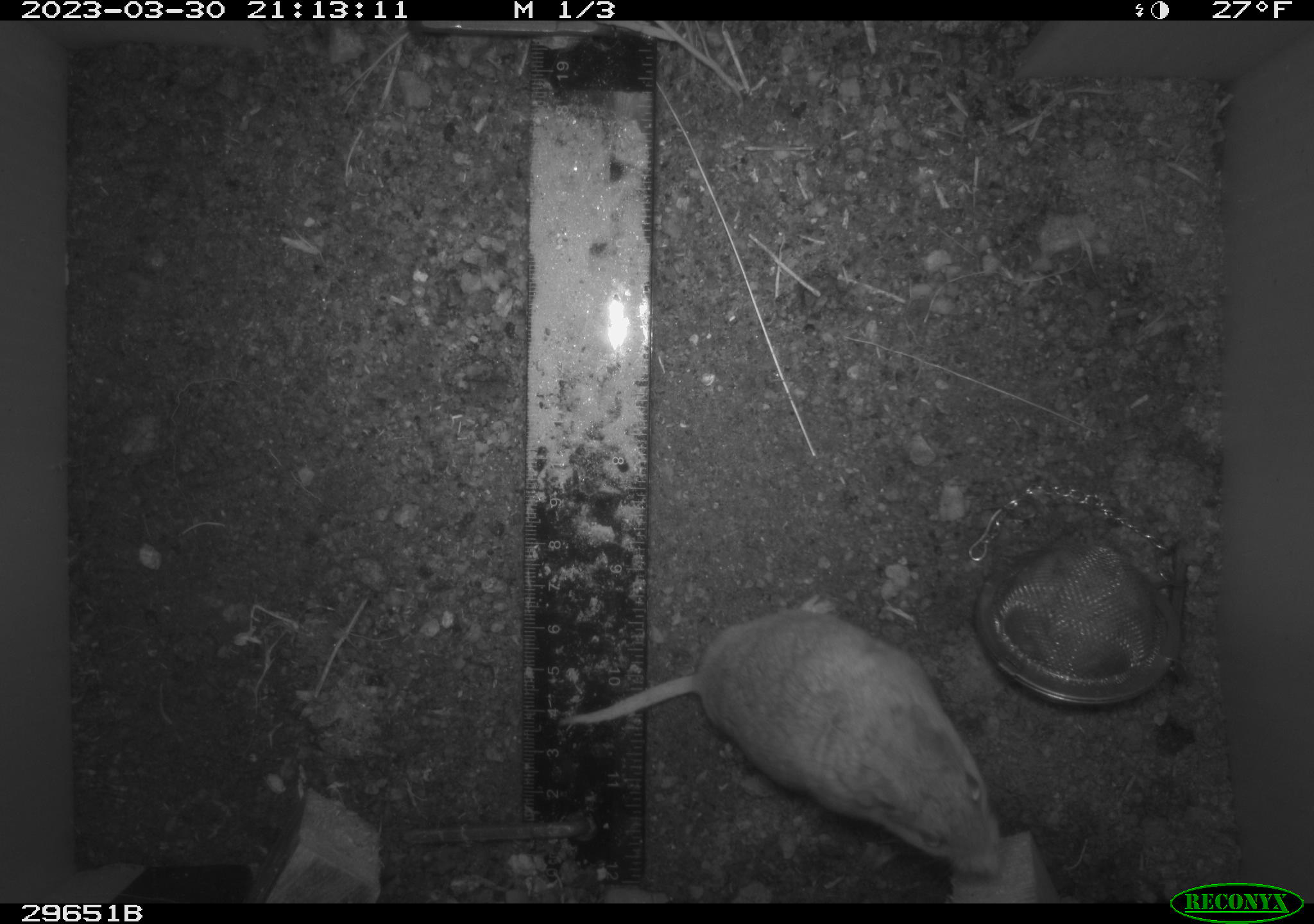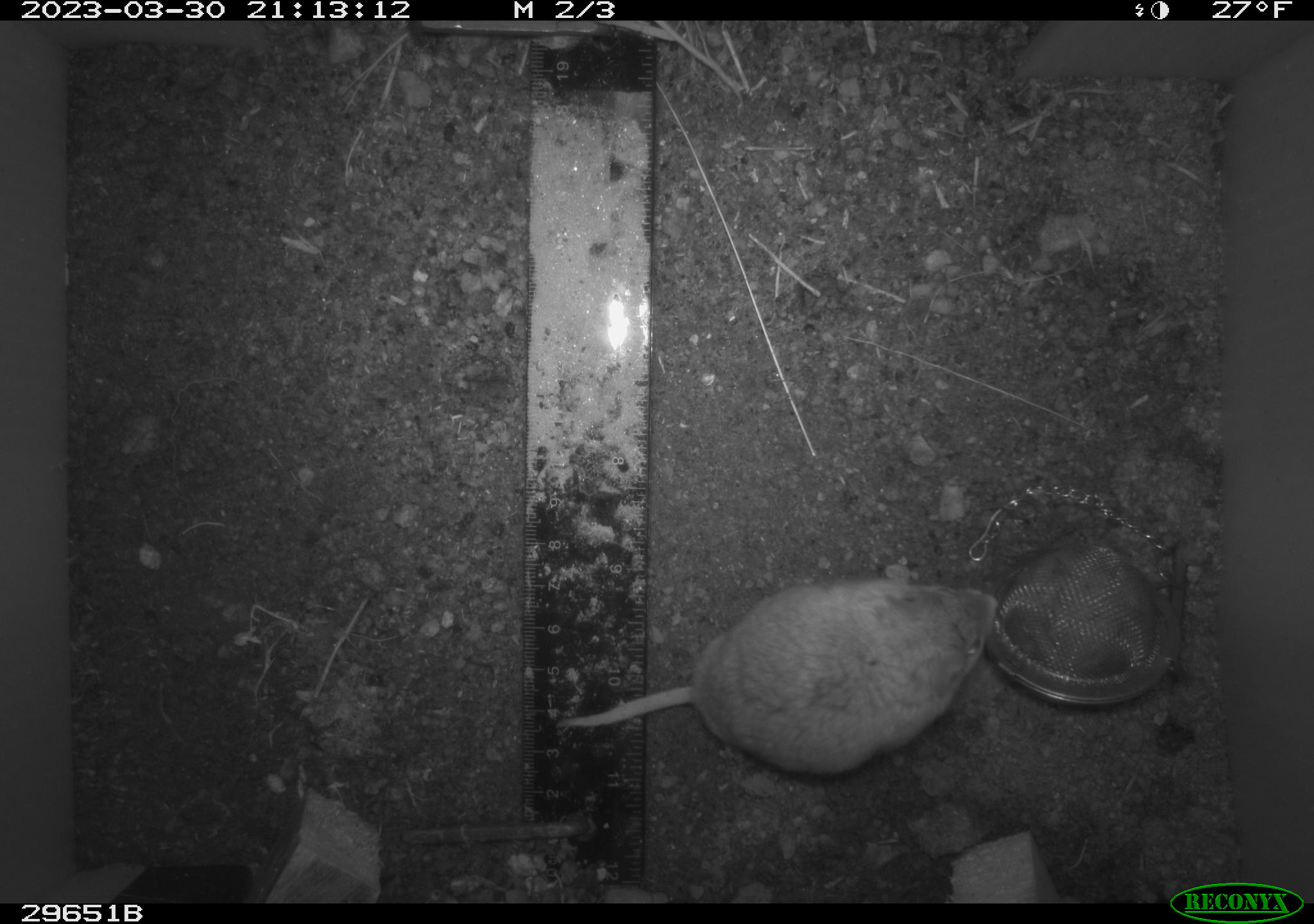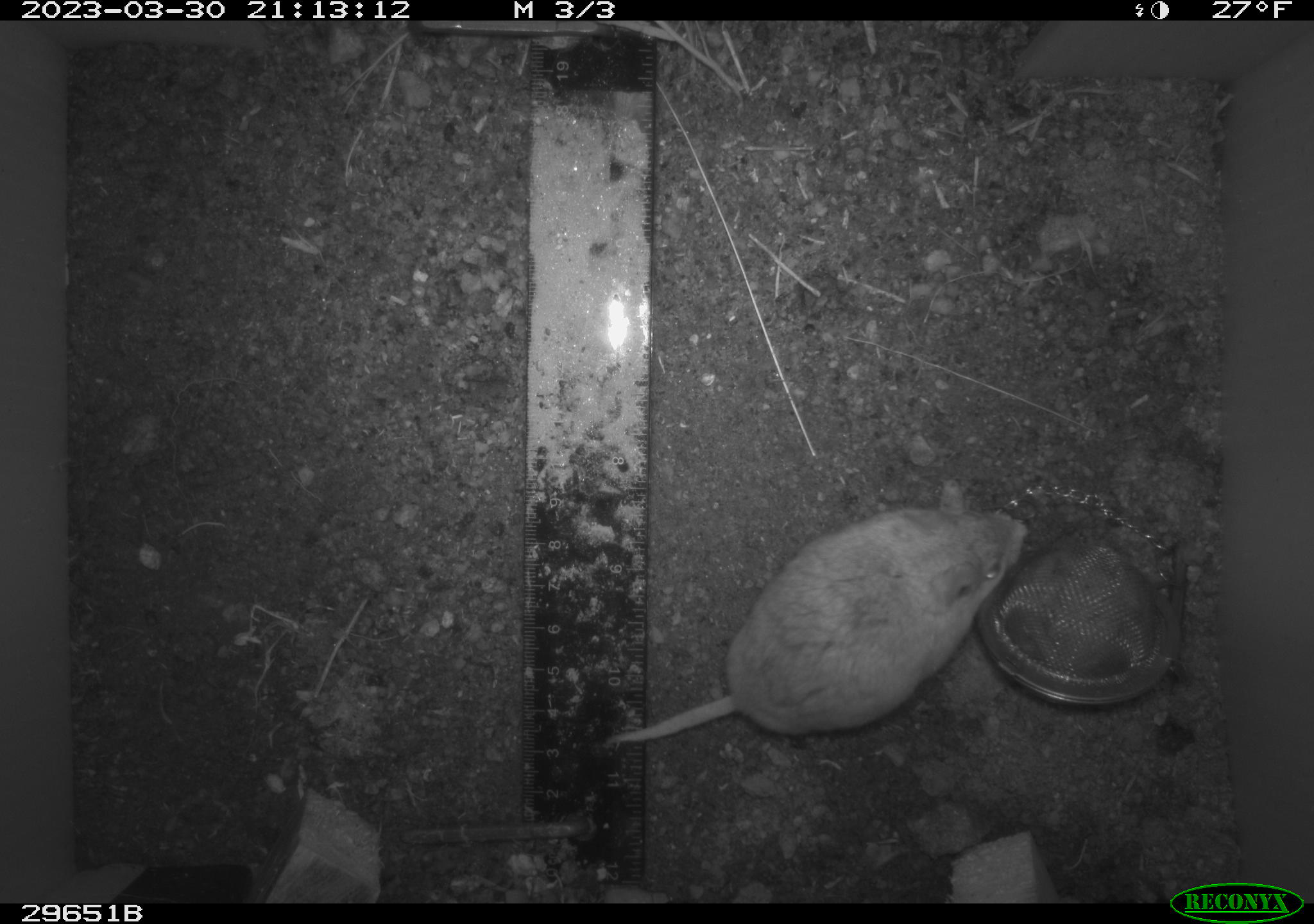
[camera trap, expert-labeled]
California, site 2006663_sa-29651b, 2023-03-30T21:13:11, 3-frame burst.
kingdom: Animalia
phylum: Chordata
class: Mammalia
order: Rodentia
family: Cricetidae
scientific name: Arvicolinae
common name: voles, lemmings, and muskrats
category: arvicolinae subfamily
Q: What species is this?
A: Arvicolinae subfamily (voles, lemmings, and muskrats) (Arvicolinae).